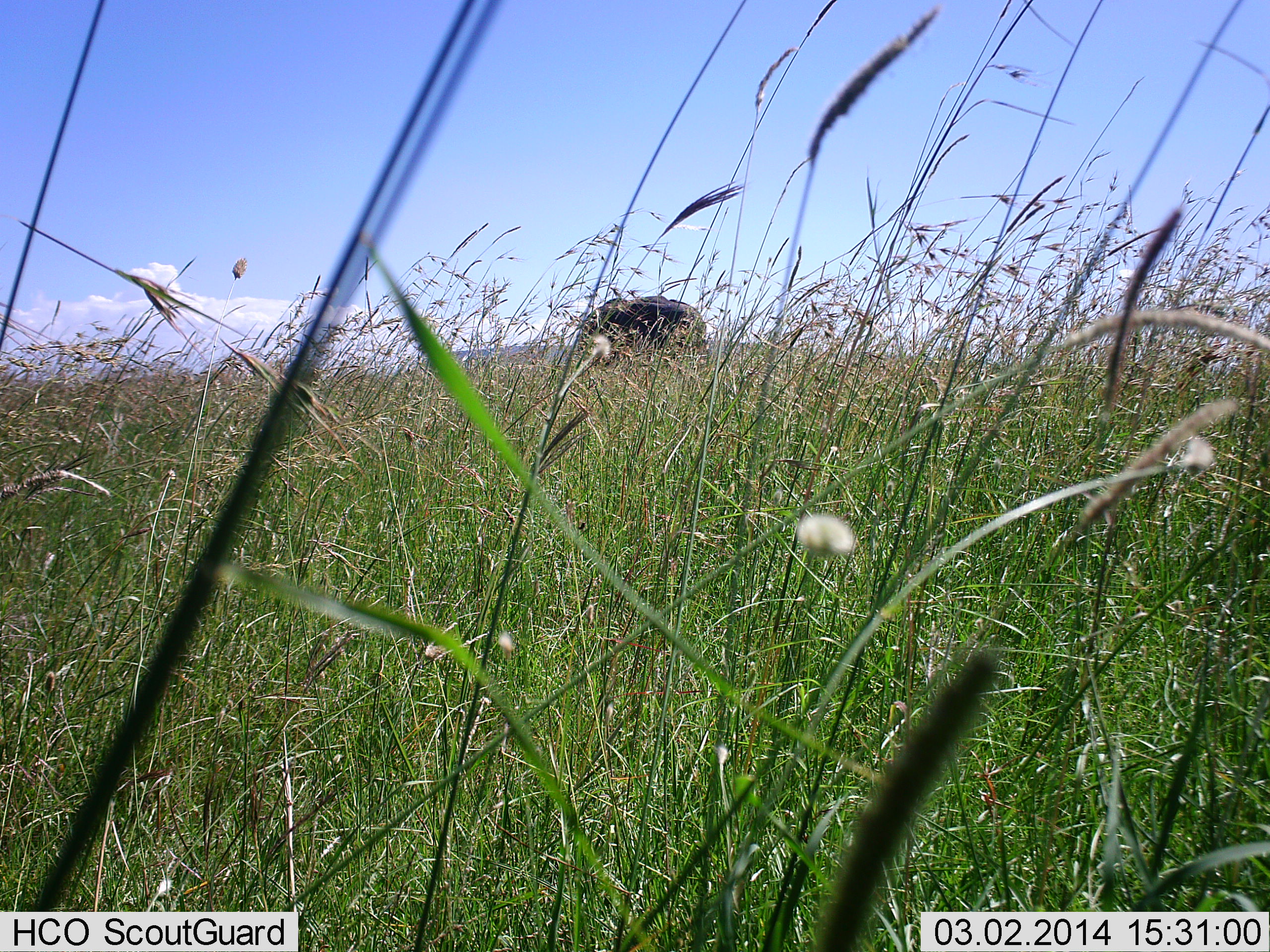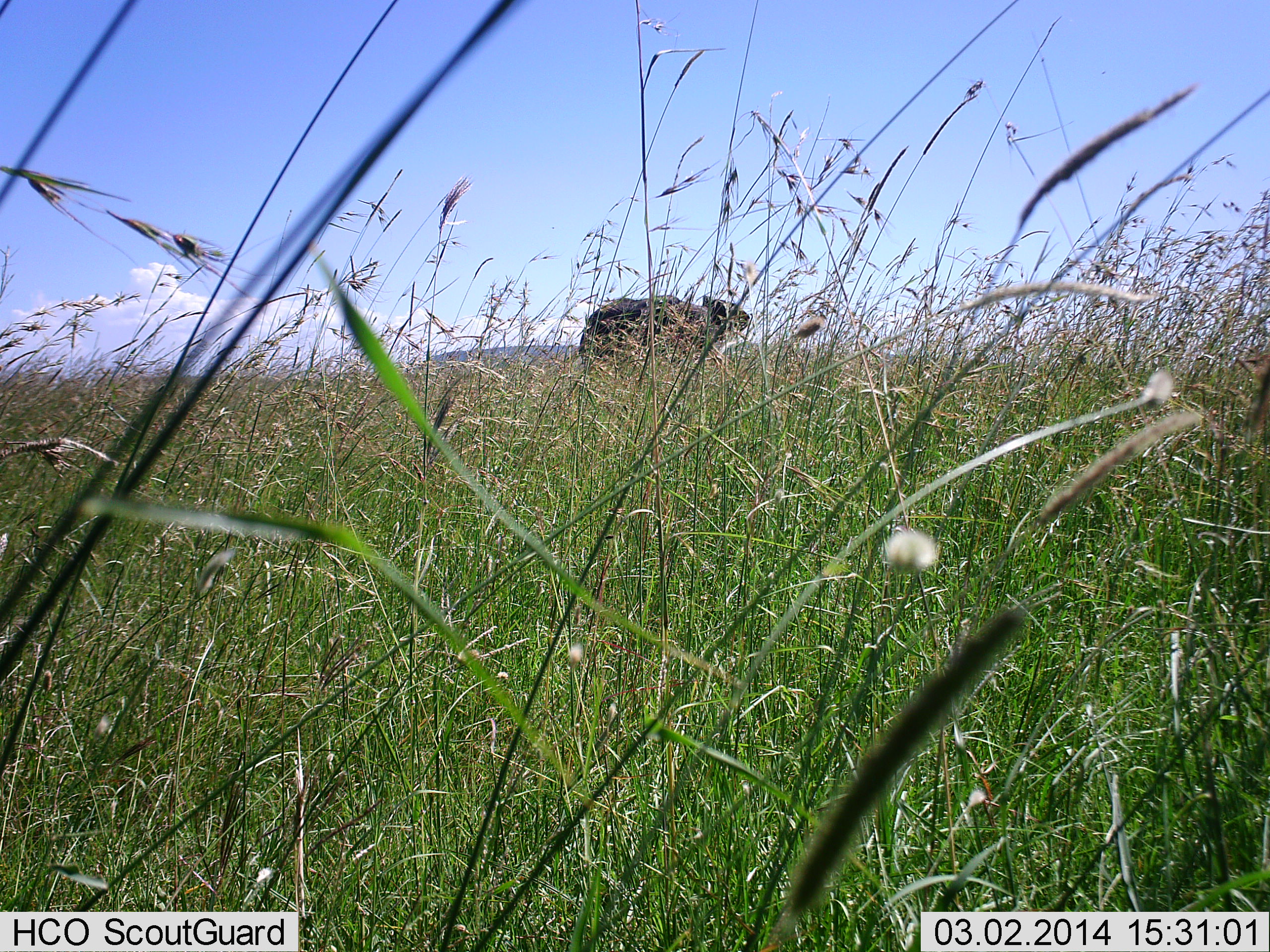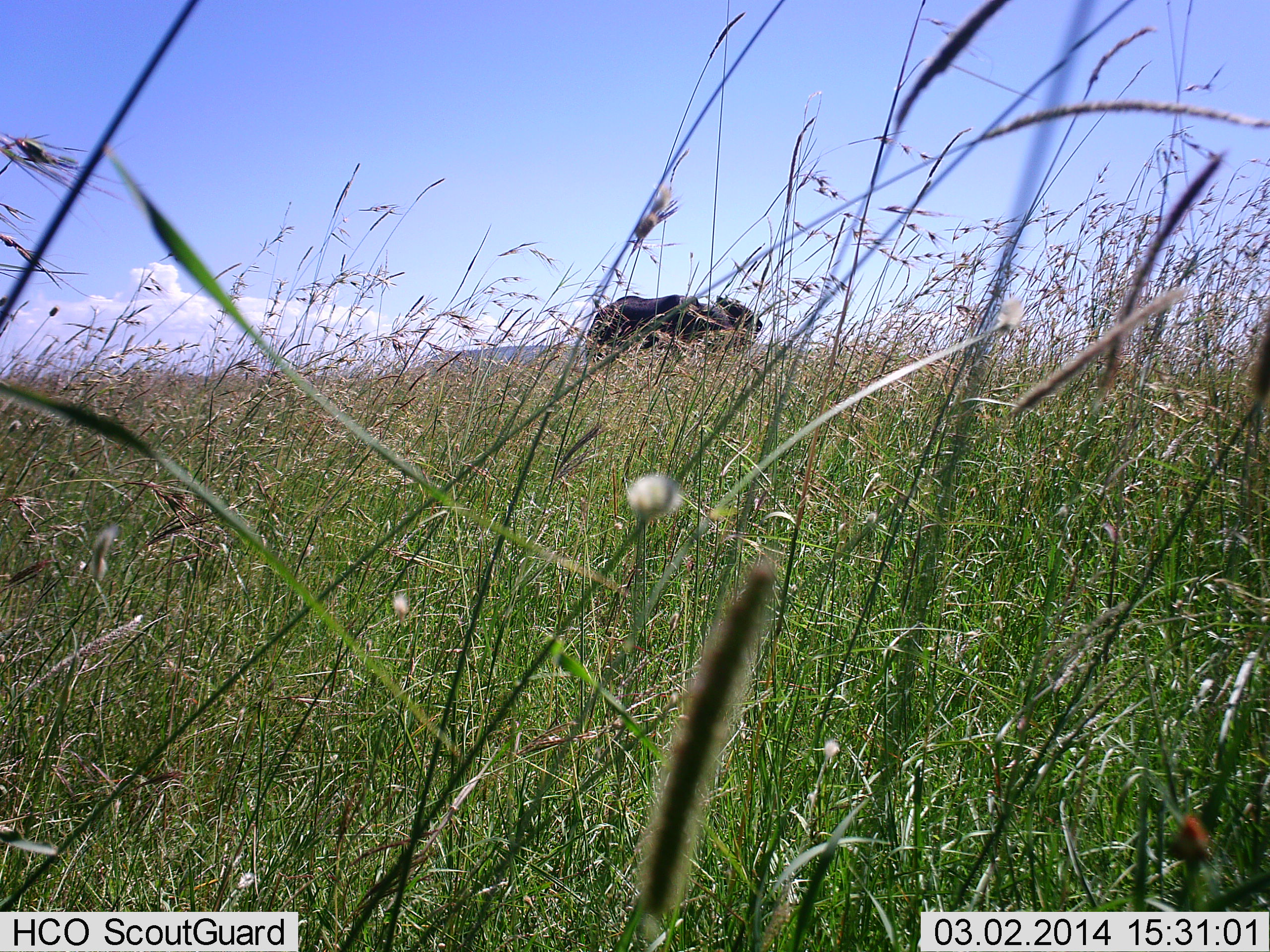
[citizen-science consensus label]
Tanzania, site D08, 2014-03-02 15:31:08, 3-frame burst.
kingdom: Animalia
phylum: Chordata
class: Mammalia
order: Artiodactyla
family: Bovidae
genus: Syncerus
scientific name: Syncerus caffer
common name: cape buffalo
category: buffalo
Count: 1.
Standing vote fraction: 60%.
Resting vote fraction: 0%.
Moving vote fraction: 40%.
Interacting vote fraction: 0%.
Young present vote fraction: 0%.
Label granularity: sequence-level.